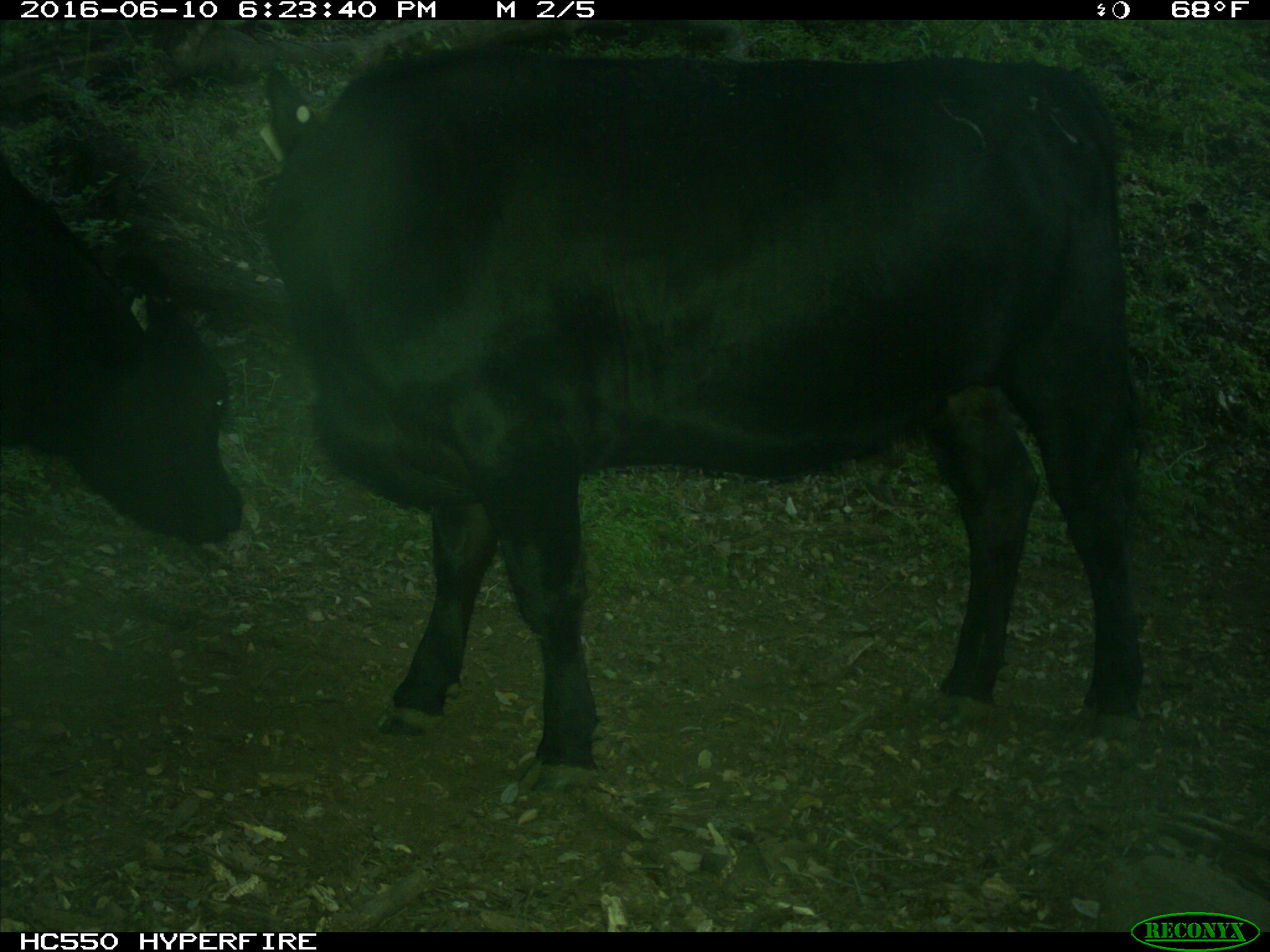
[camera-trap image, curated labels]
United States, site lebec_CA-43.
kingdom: Animalia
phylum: Chordata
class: Mammalia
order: Artiodactyla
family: Bovidae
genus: Bos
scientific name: Bos taurus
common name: domestic cow